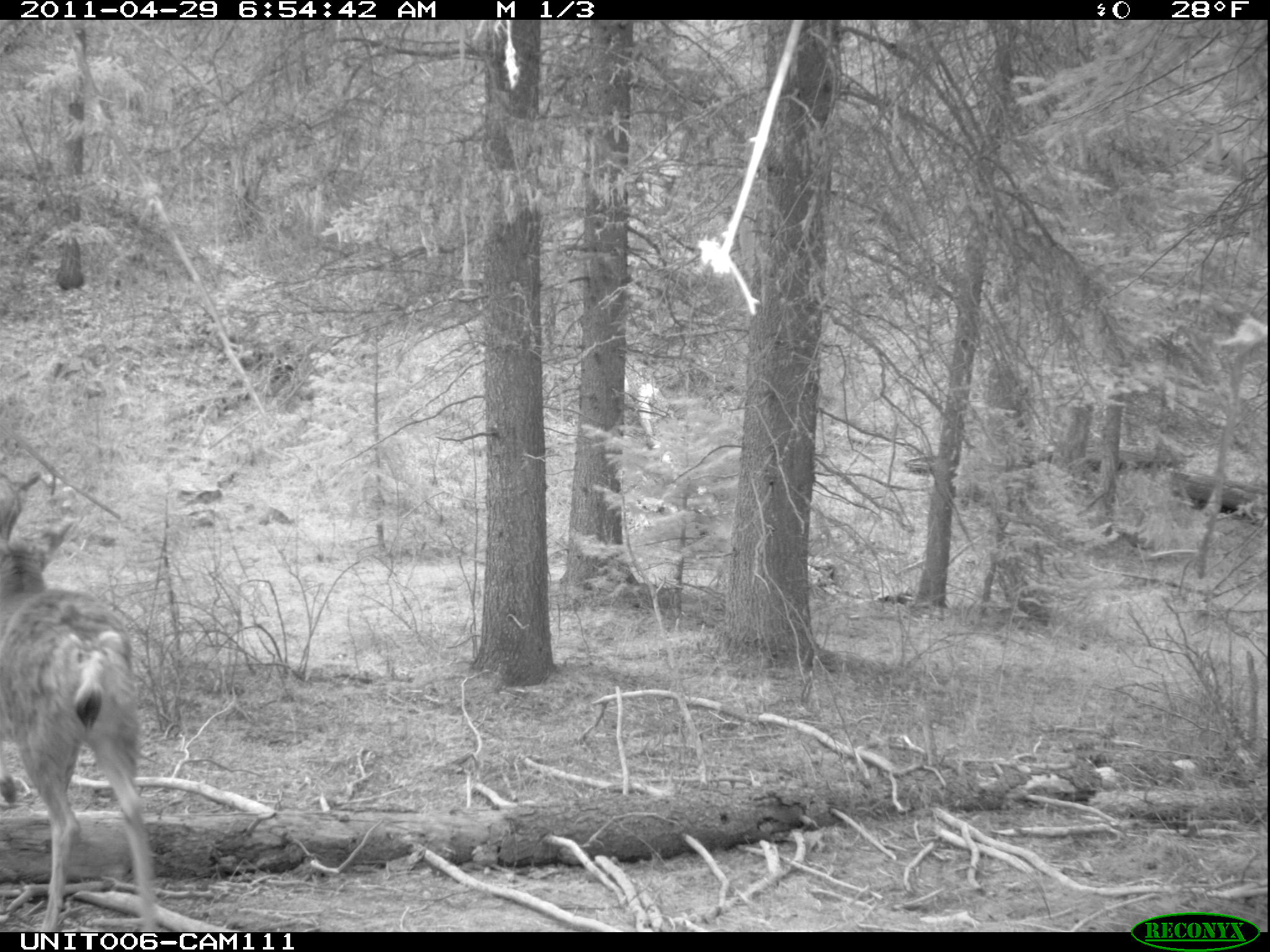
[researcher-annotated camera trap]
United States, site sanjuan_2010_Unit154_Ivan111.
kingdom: Animalia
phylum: Chordata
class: Mammalia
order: Artiodactyla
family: Cervidae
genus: Odocoileus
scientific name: Odocoileus hemionus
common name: mule deer